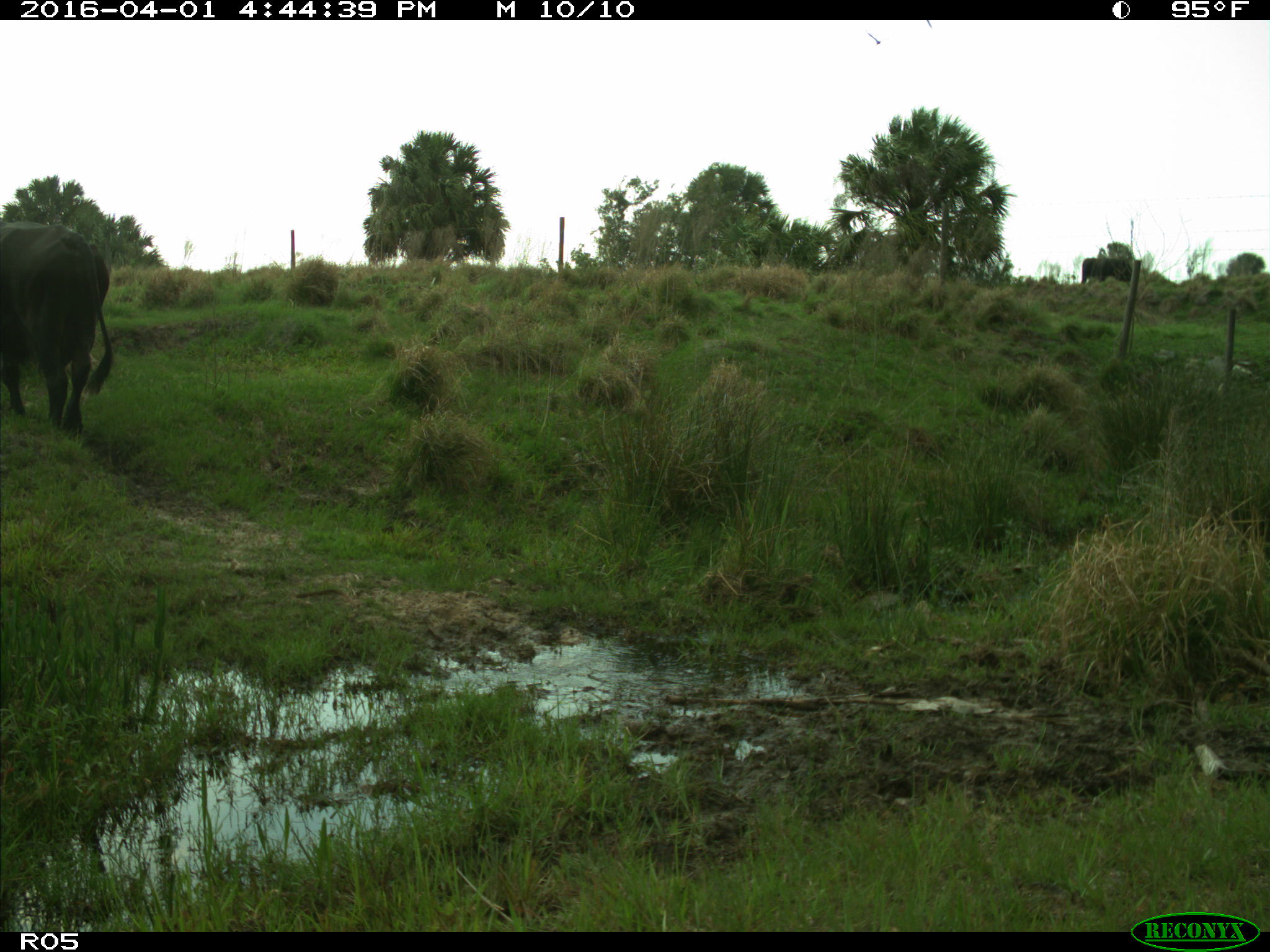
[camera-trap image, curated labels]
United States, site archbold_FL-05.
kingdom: Animalia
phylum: Chordata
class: Mammalia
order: Artiodactyla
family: Bovidae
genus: Bos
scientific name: Bos taurus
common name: domestic cow